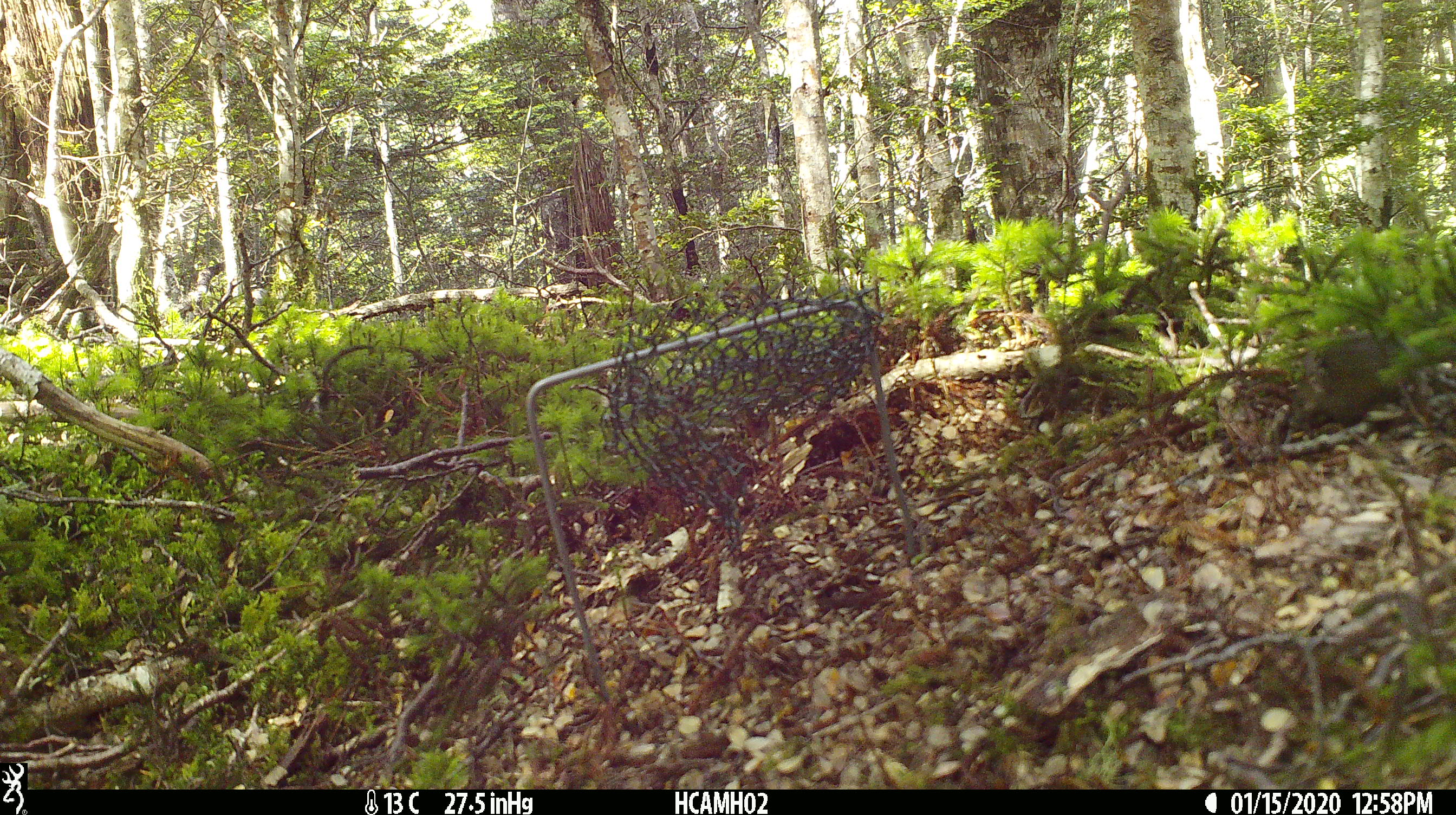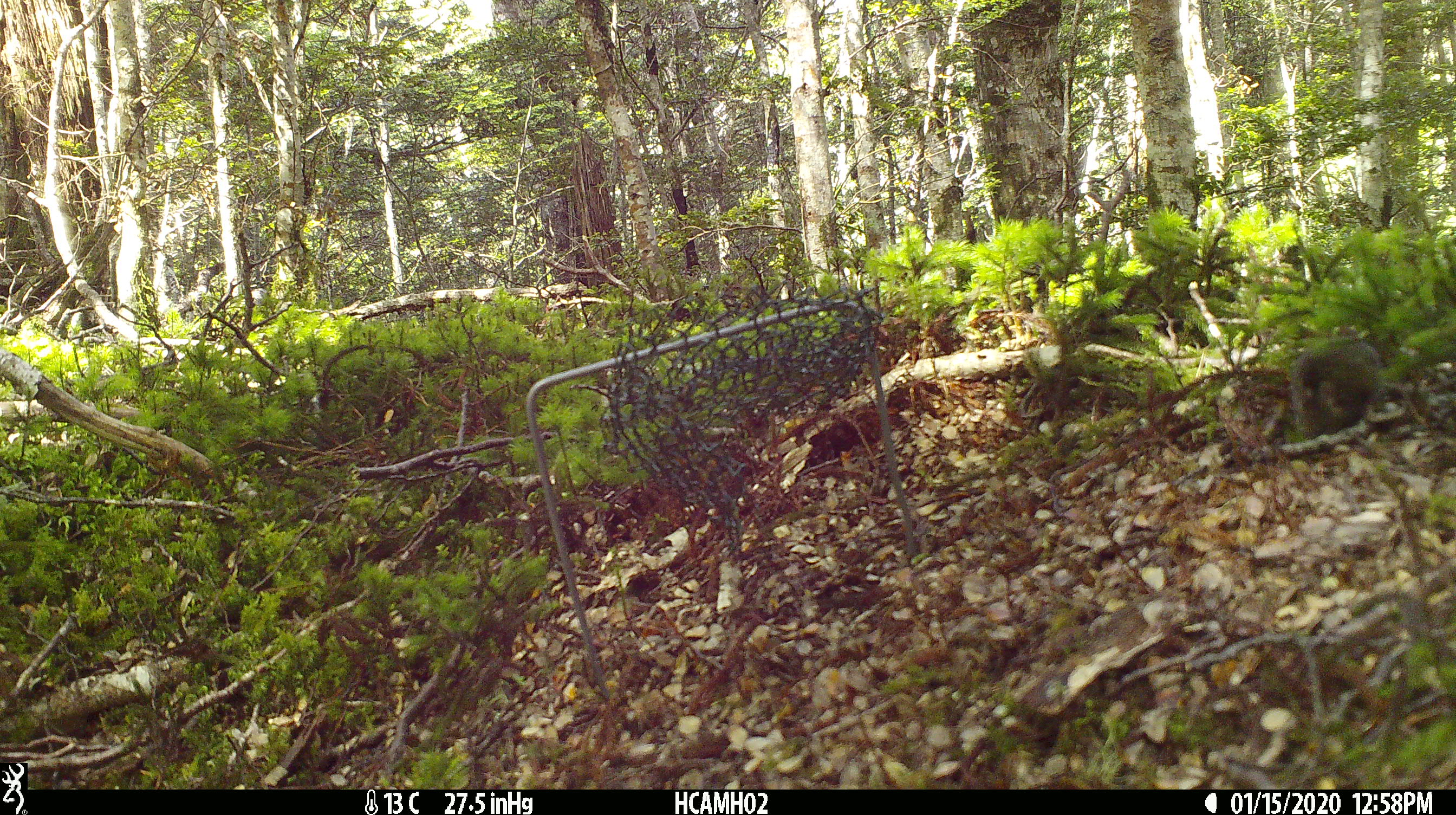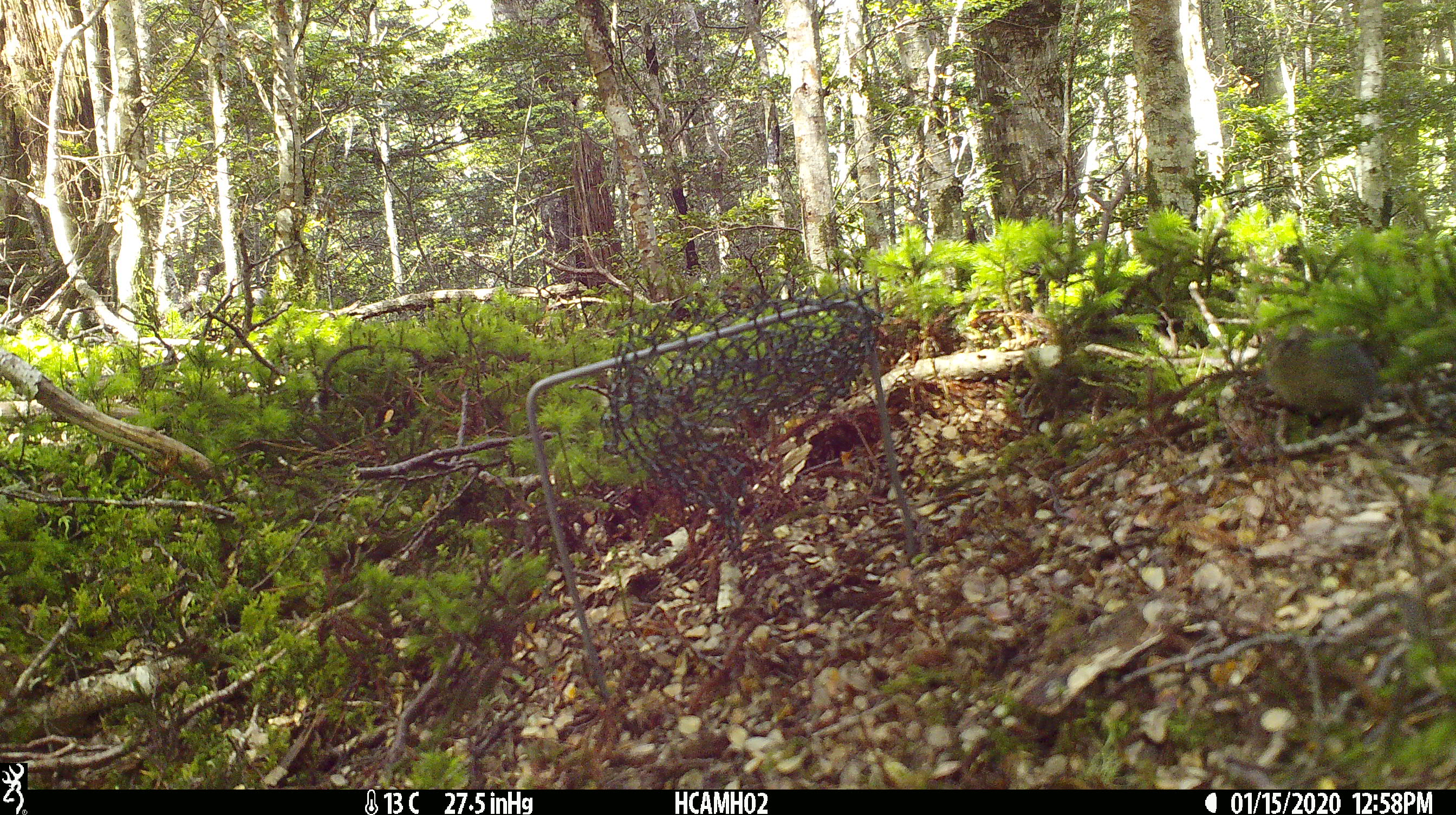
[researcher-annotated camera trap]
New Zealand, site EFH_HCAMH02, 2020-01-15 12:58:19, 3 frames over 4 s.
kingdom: Animalia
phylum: Chordata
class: Mammalia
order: Rodentia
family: Muridae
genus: Mus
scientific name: Mus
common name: mouse